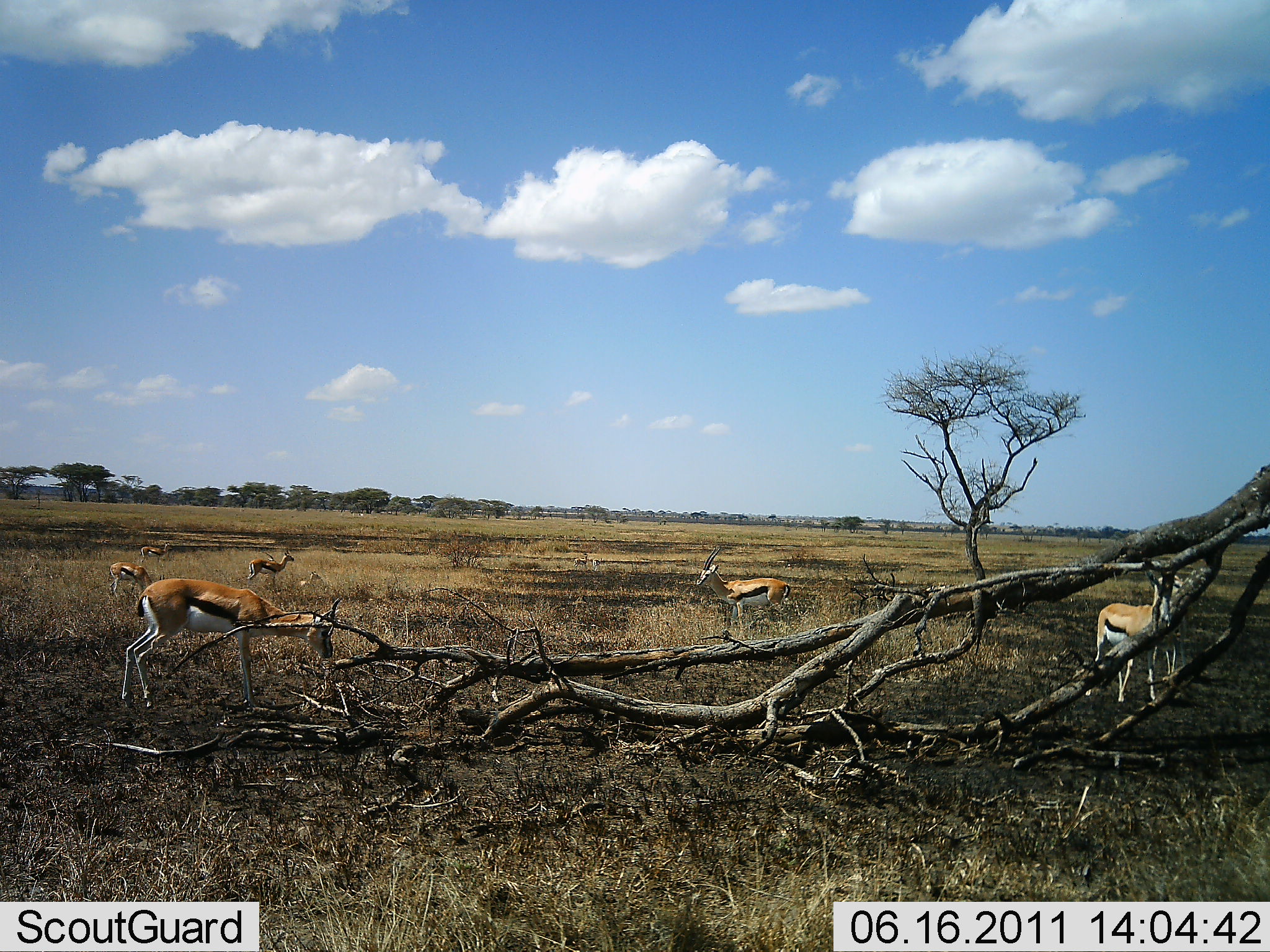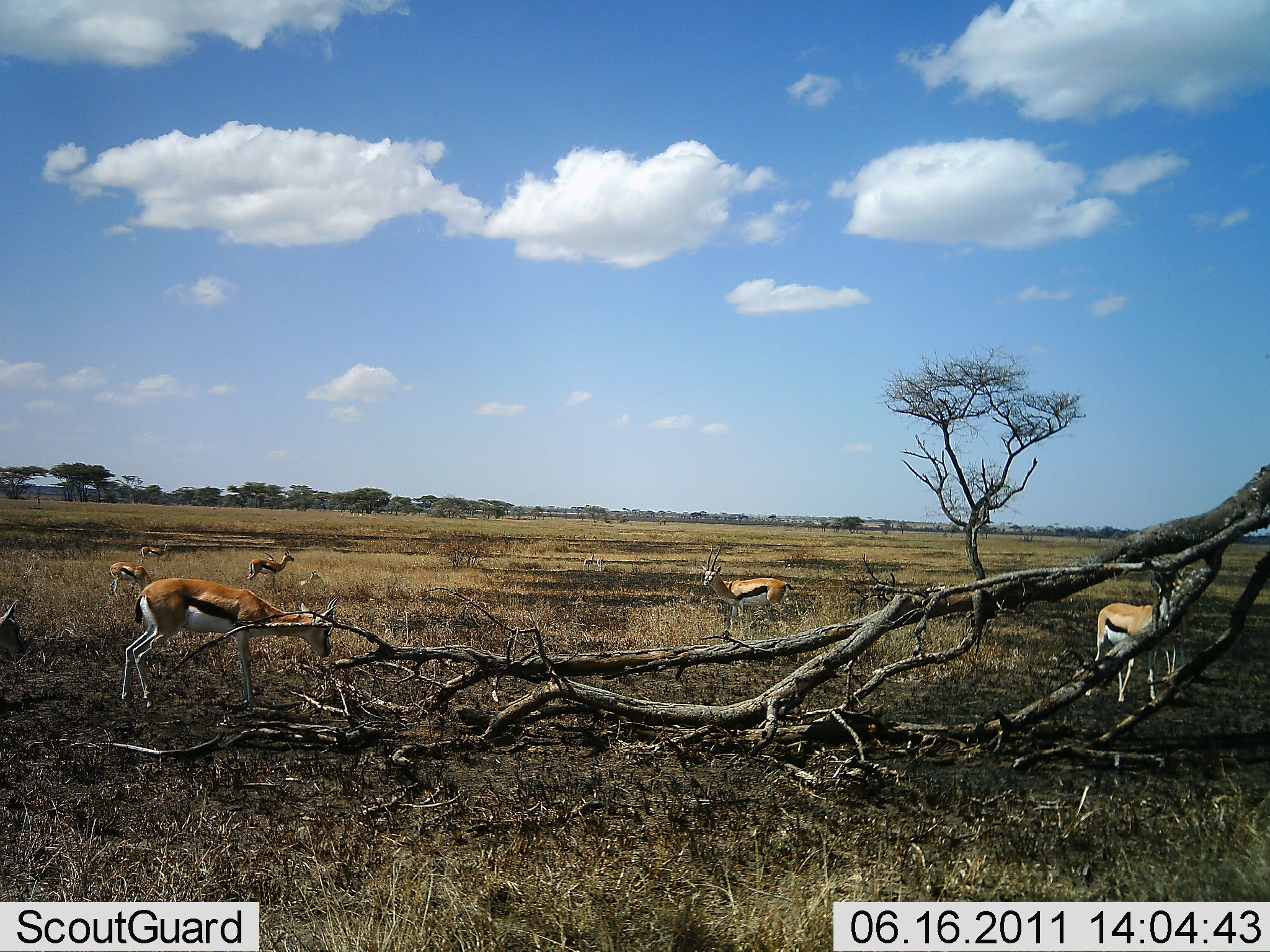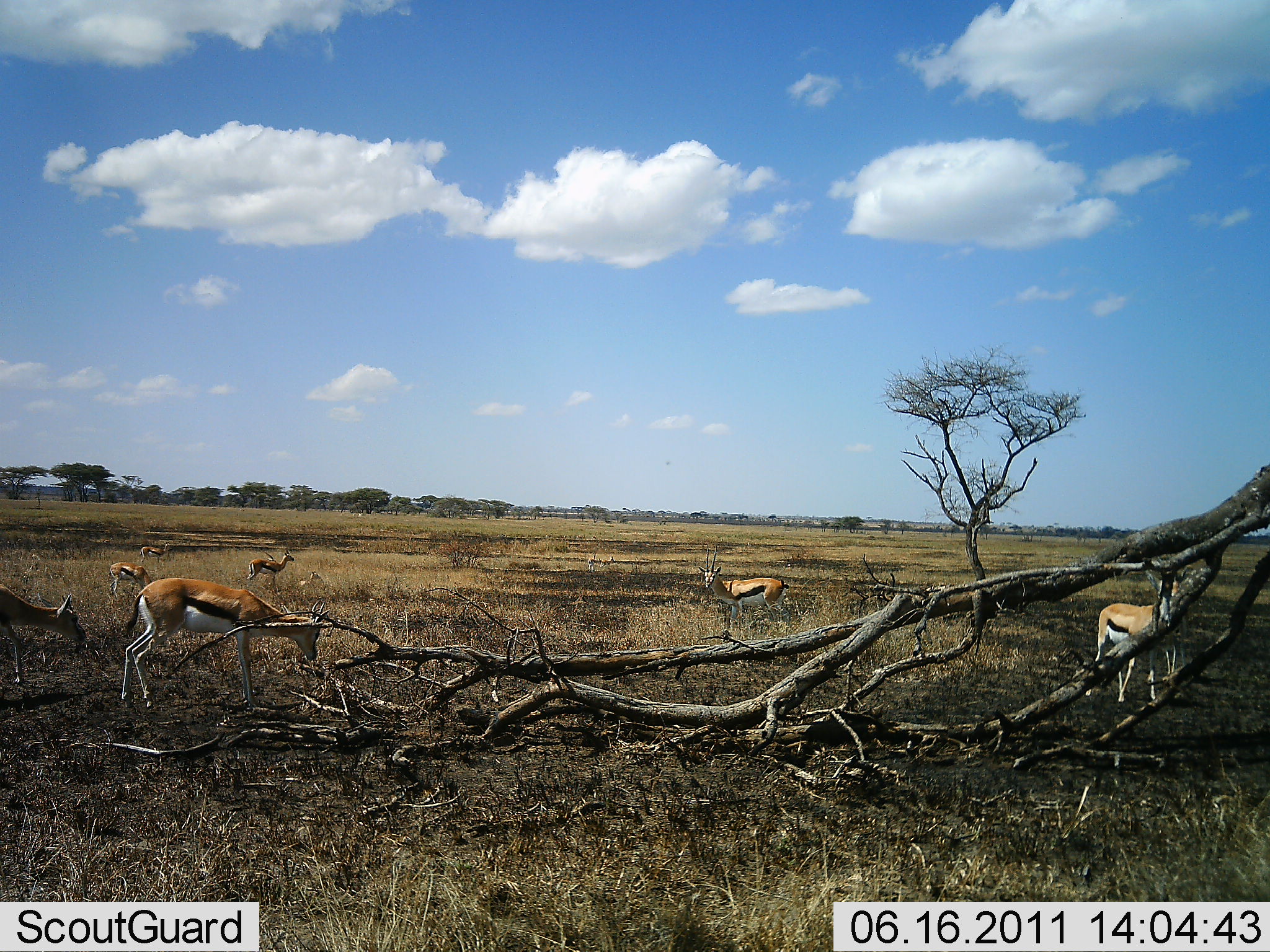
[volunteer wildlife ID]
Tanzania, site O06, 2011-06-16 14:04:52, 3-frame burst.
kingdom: Animalia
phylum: Chordata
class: Mammalia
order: Artiodactyla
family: Bovidae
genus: Eudorcas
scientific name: Eudorcas thomsonii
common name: thomson's gazelle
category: gazellethomsons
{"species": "gazellethomsons (thomson's gazelle) (Eudorcas thomsonii)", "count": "7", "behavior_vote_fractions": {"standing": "64%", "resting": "0%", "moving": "36%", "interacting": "0%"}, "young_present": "9%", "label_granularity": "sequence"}